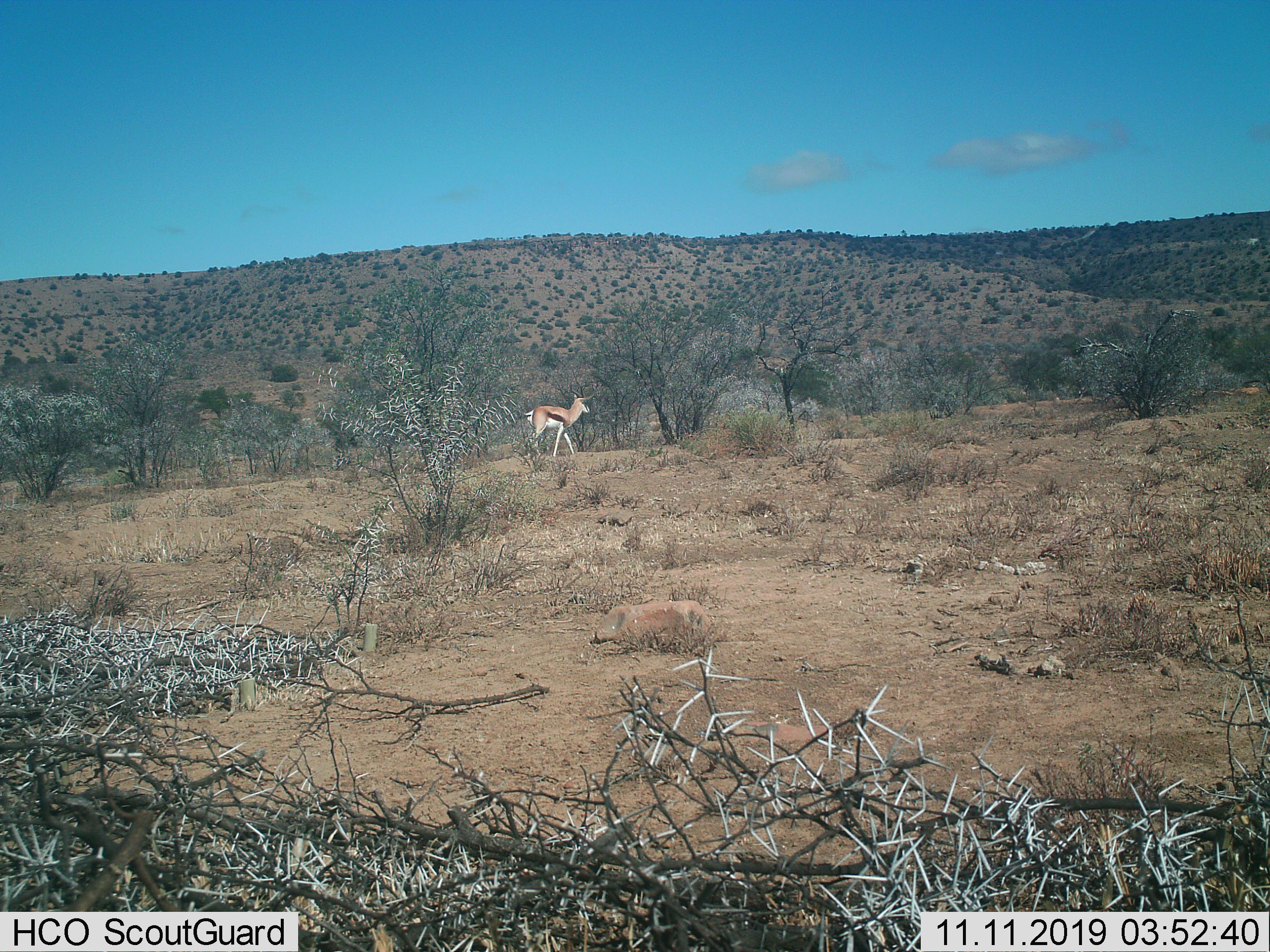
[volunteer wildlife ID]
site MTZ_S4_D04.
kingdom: Animalia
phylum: Chordata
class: Mammalia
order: Artiodactyla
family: Bovidae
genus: Antidorcas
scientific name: Antidorcas marsupialis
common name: springbok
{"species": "springbok (Antidorcas marsupialis)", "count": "1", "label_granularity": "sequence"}